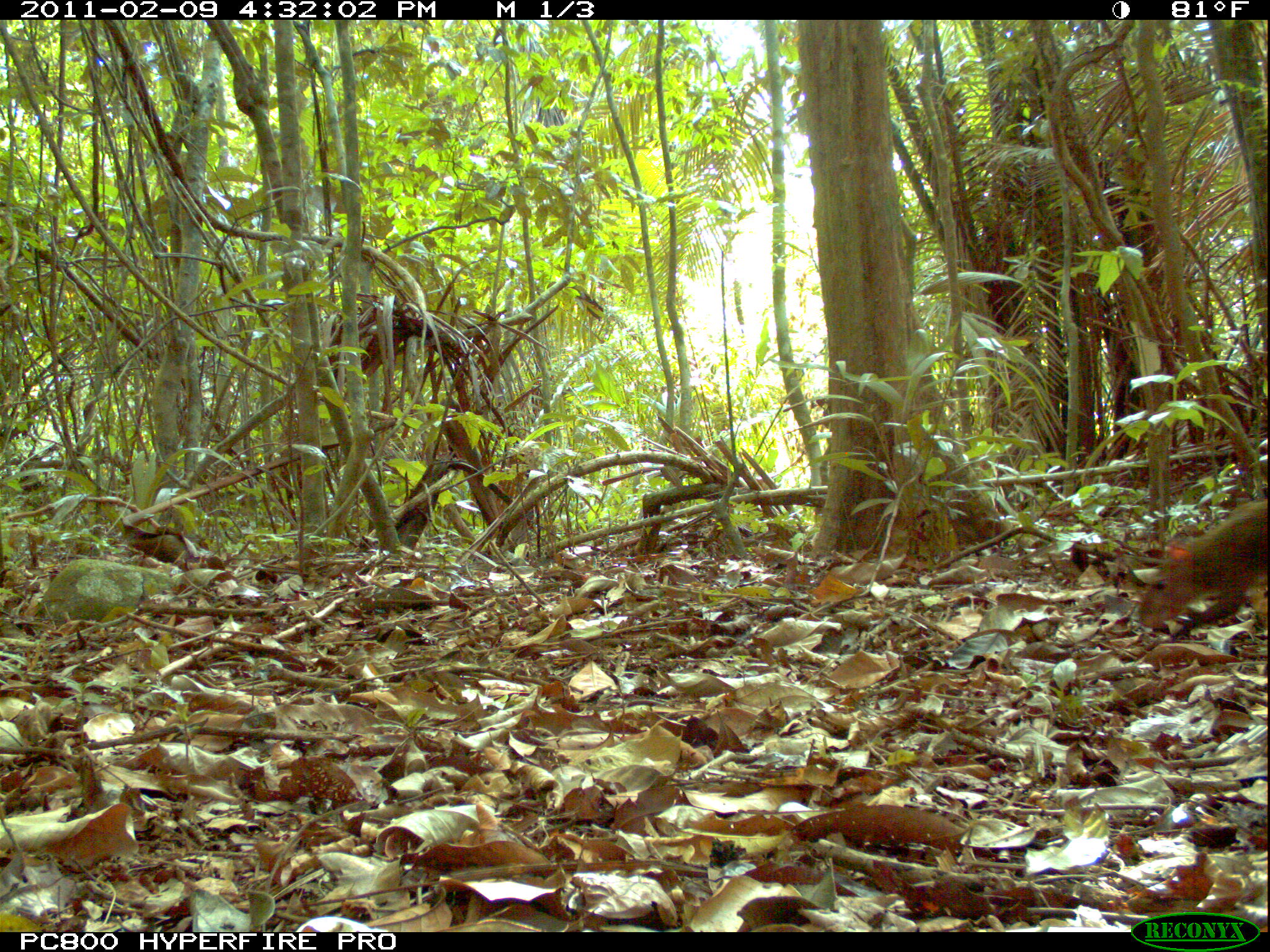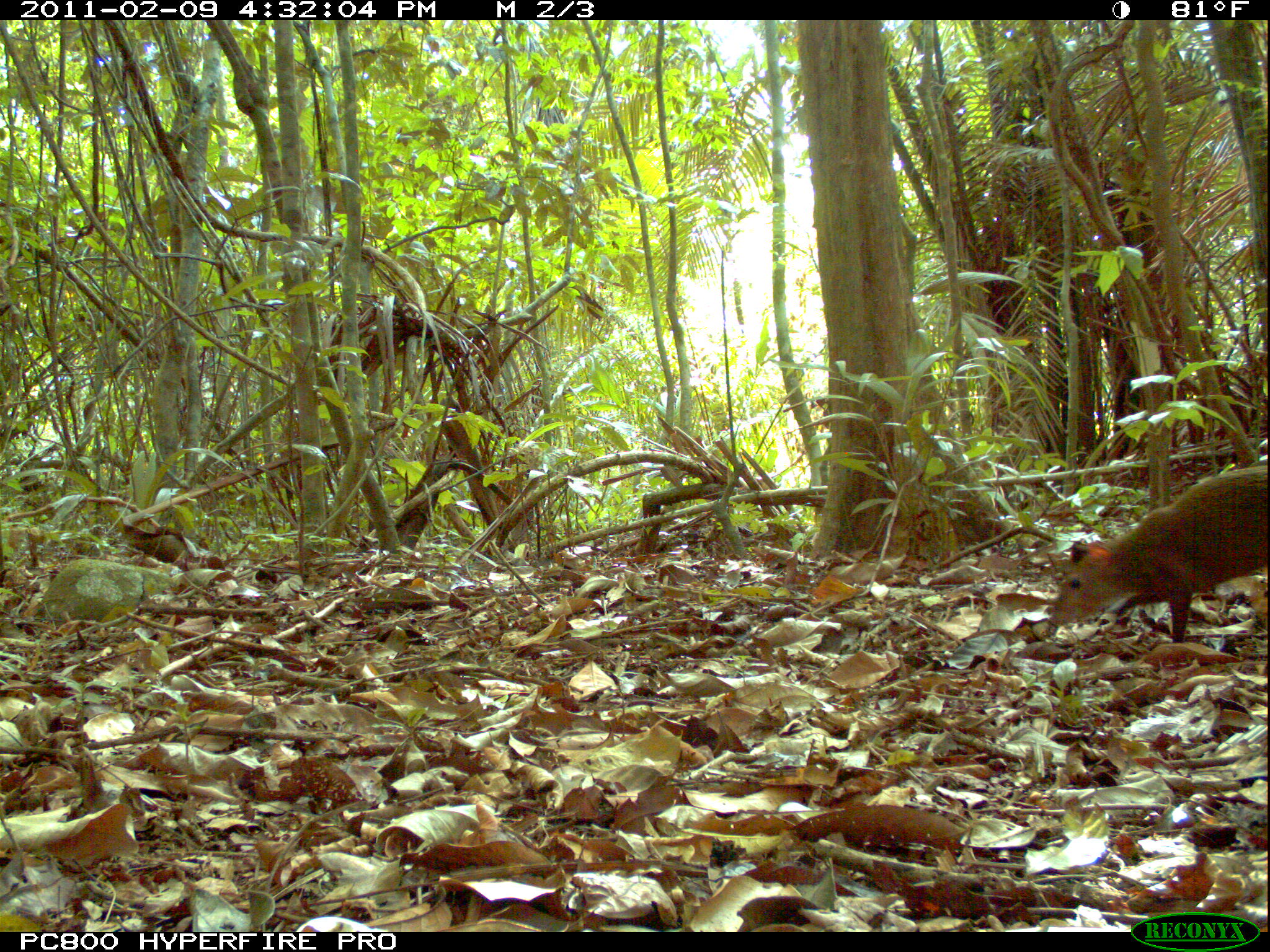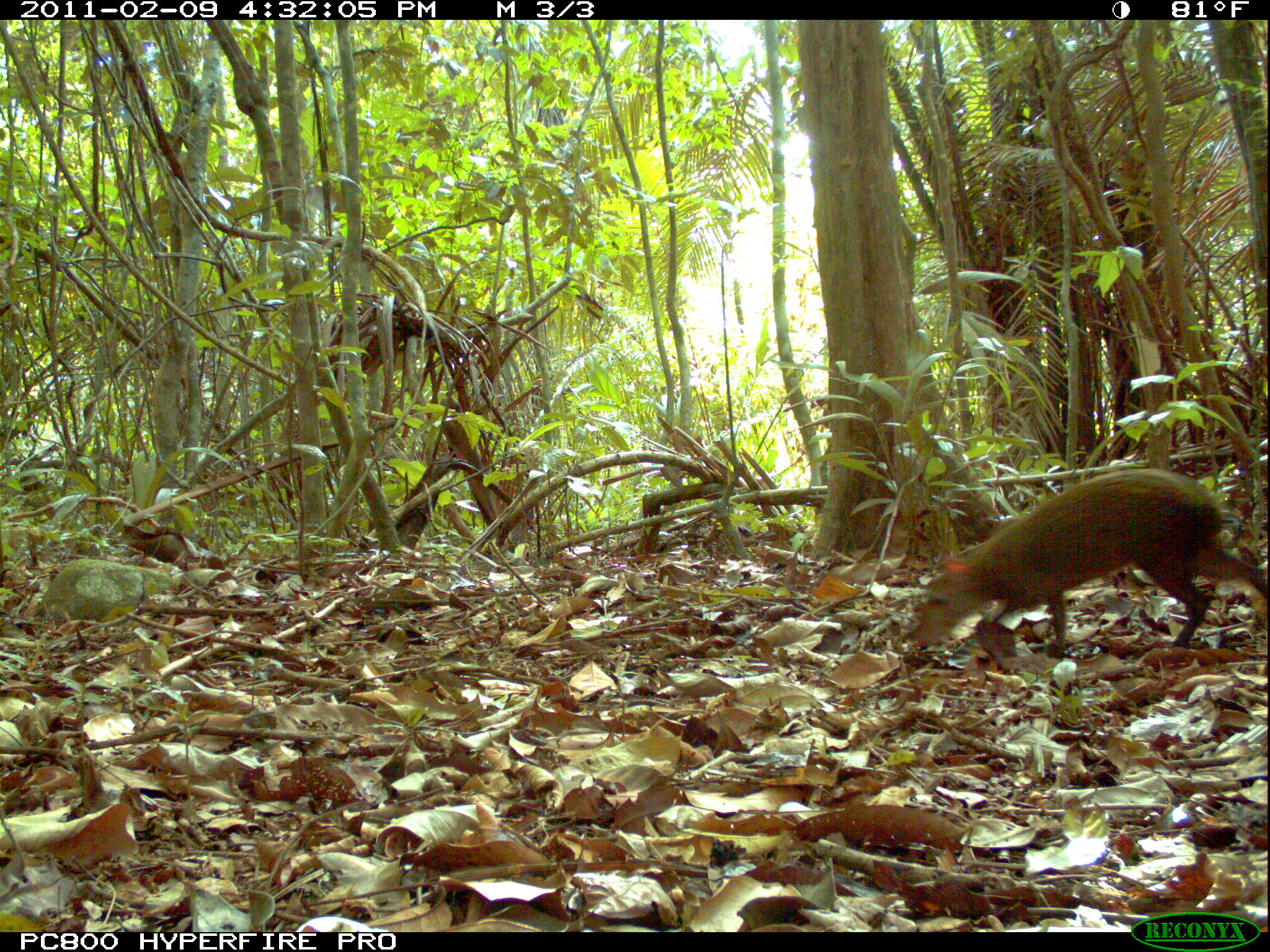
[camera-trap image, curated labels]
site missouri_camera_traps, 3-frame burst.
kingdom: Animalia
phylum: Chordata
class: Mammalia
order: Rodentia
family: Dasyproctidae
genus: Dasyprocta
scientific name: Dasyprocta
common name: agouti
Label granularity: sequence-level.